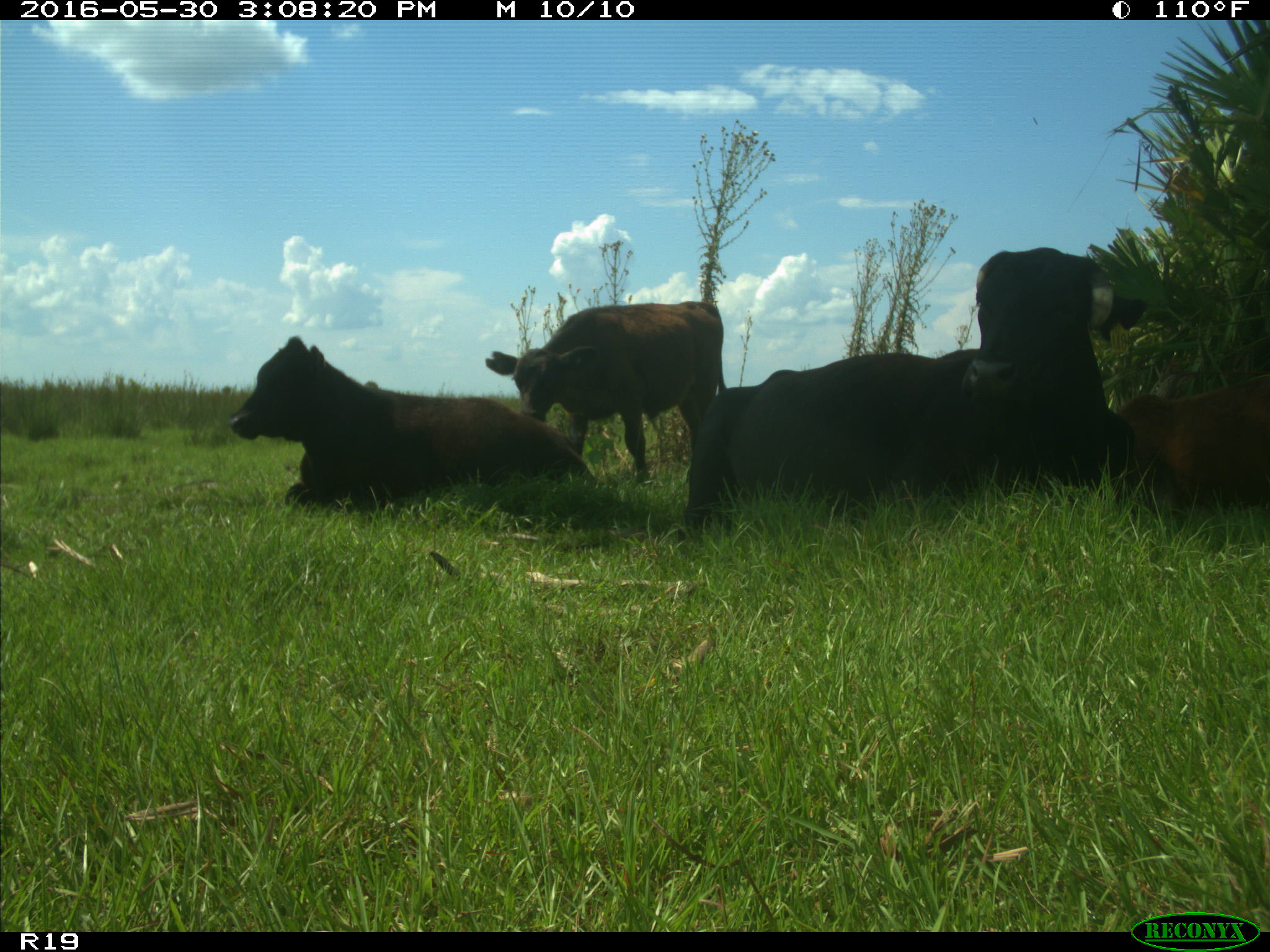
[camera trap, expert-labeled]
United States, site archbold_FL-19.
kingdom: Animalia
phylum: Chordata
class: Mammalia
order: Artiodactyla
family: Bovidae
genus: Bos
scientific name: Bos taurus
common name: domestic cow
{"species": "Bos taurus (domestic cow)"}